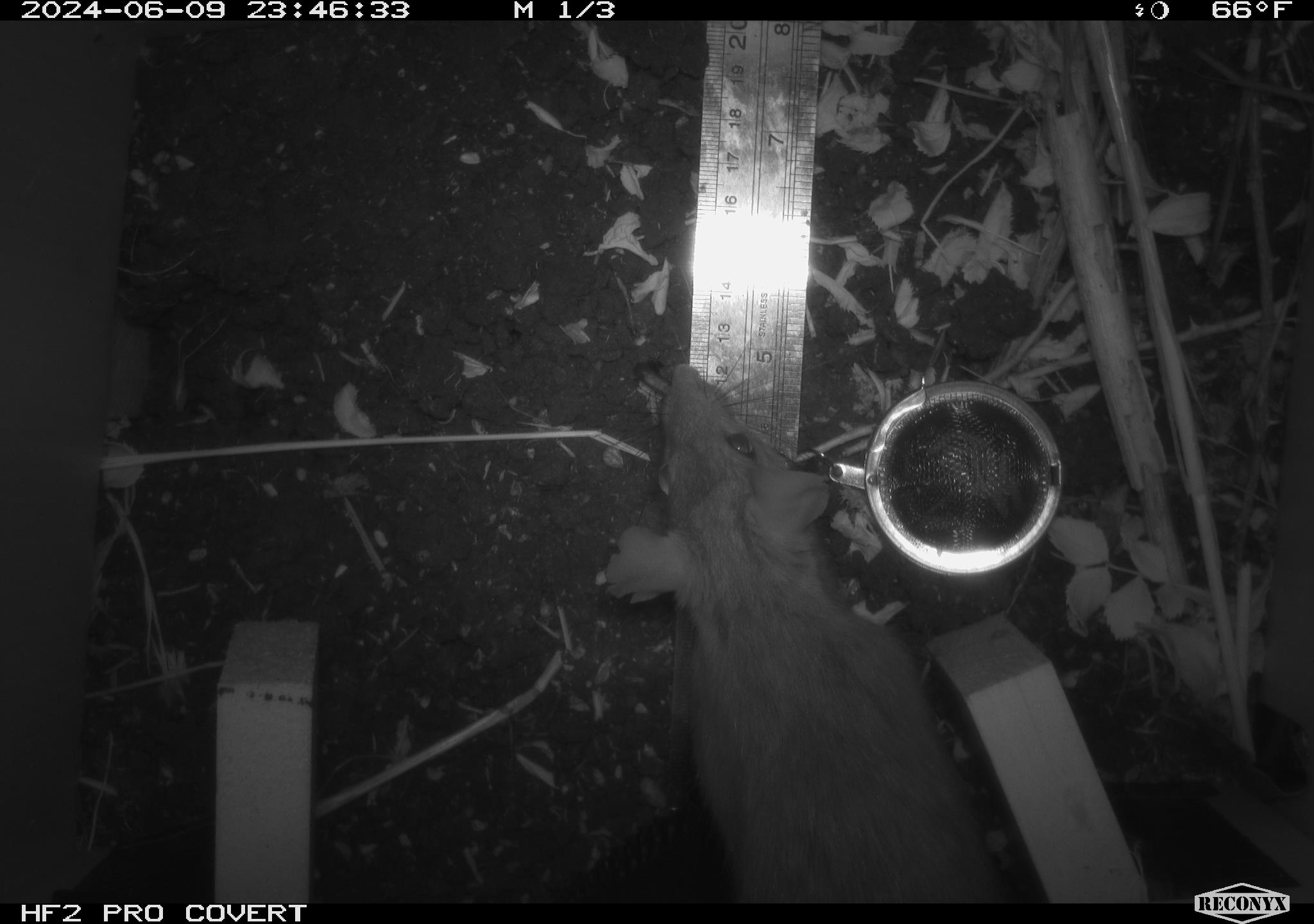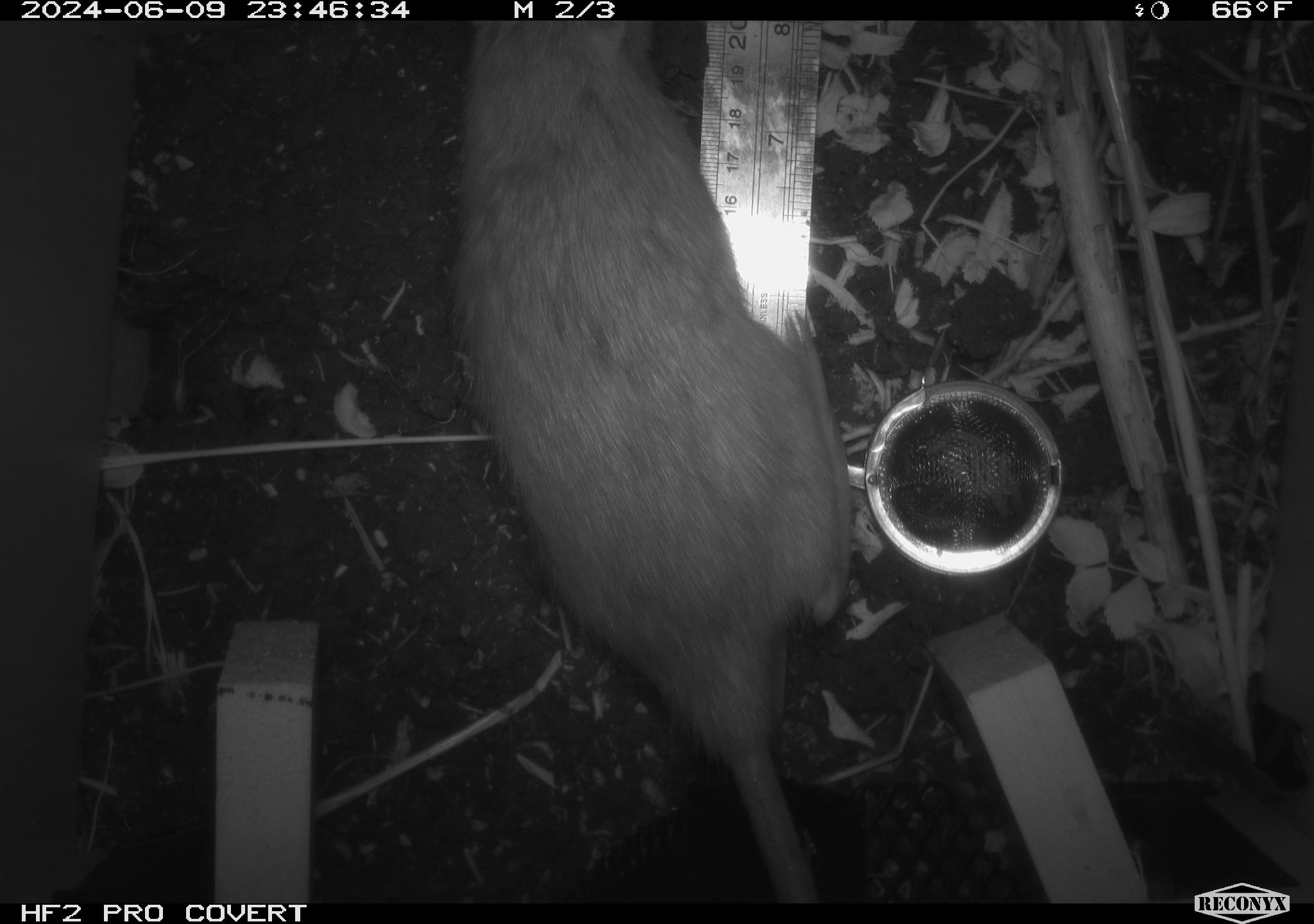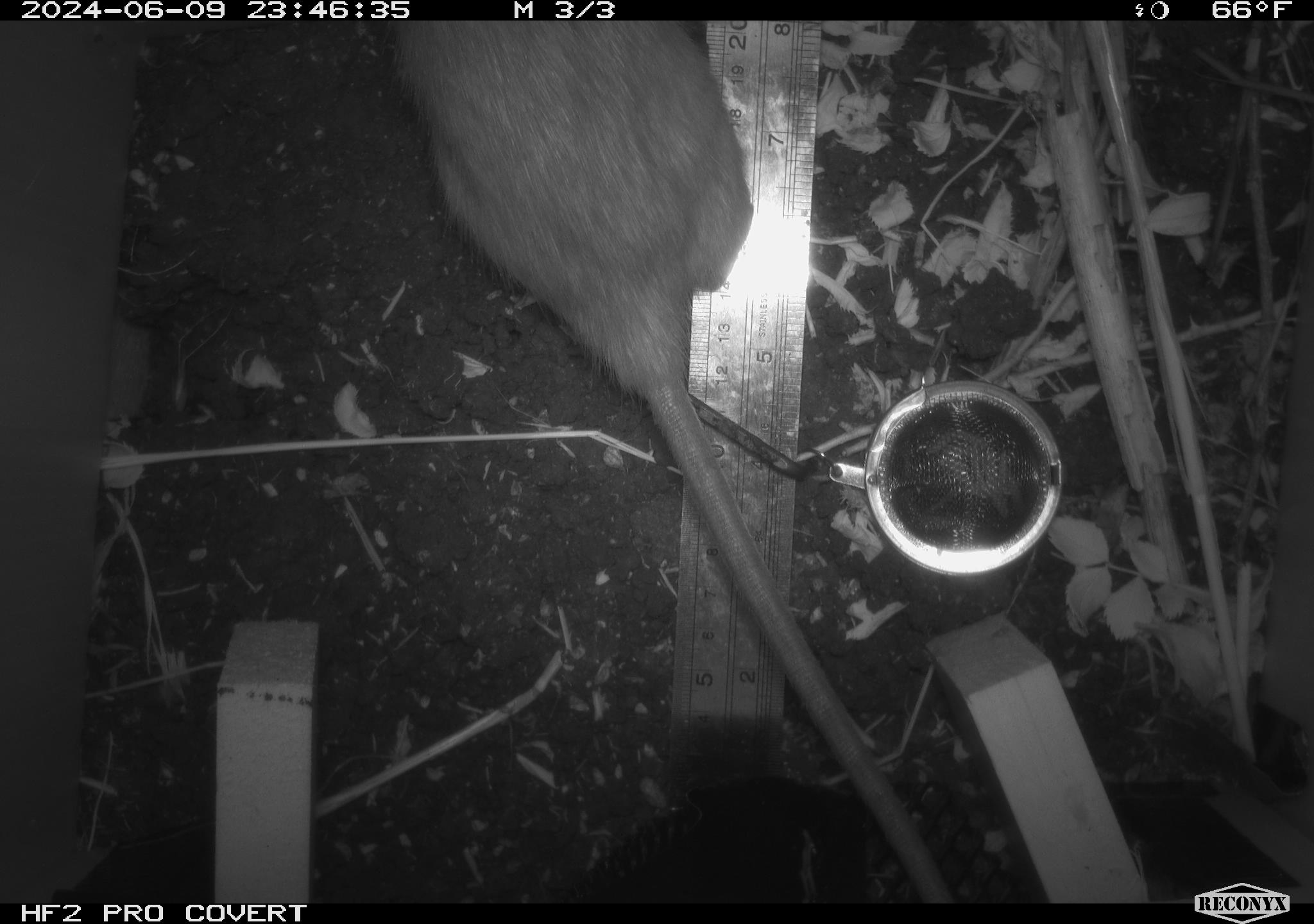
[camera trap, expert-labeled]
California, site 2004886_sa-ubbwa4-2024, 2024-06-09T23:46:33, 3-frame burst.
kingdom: Animalia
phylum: Chordata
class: Mammalia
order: Rodentia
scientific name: Rodentia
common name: woodrat or rat or mouse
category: woodrat or rat or mouse species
Woodrat or rat or mouse species (woodrat or rat or mouse) (Rodentia).